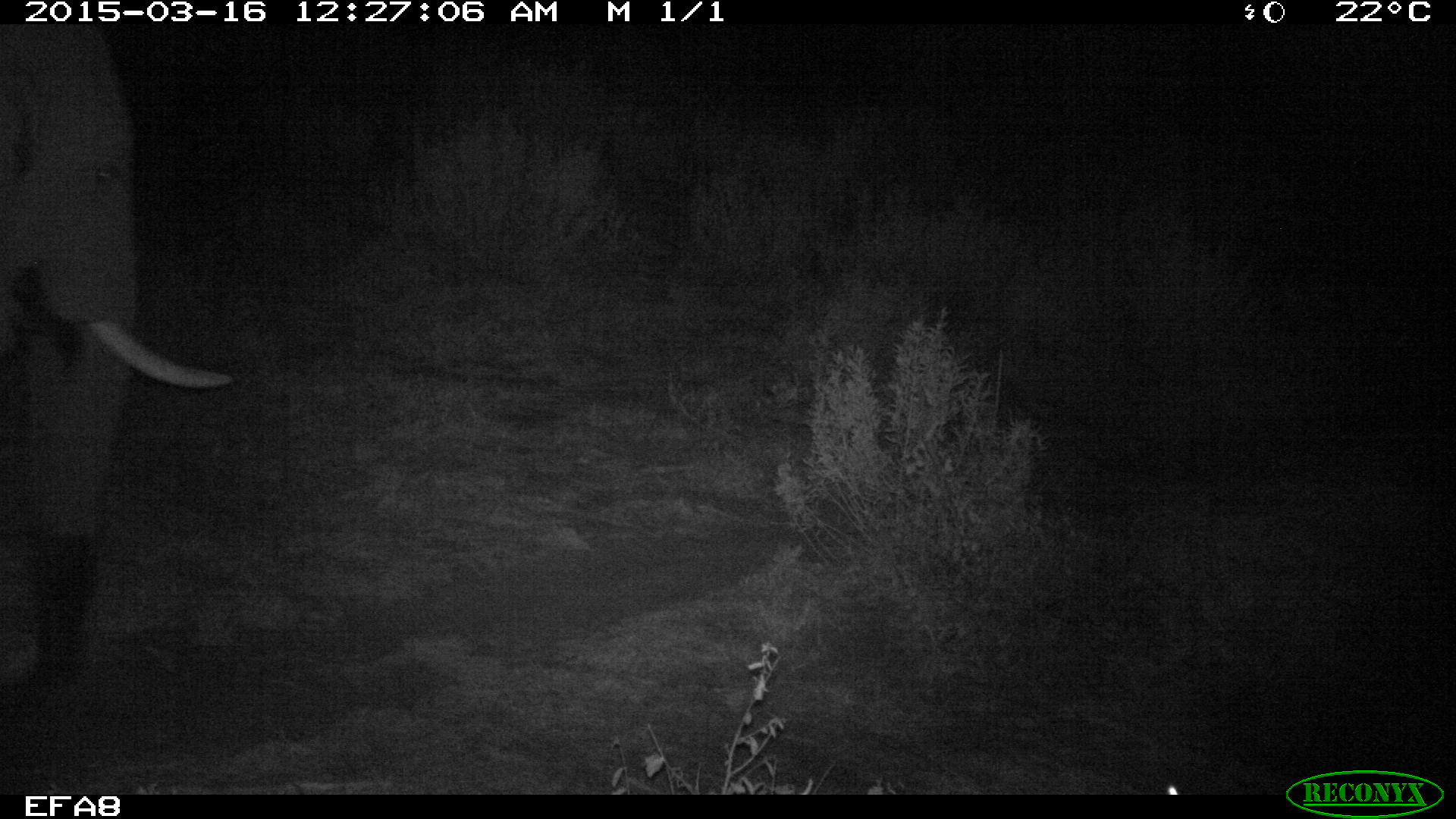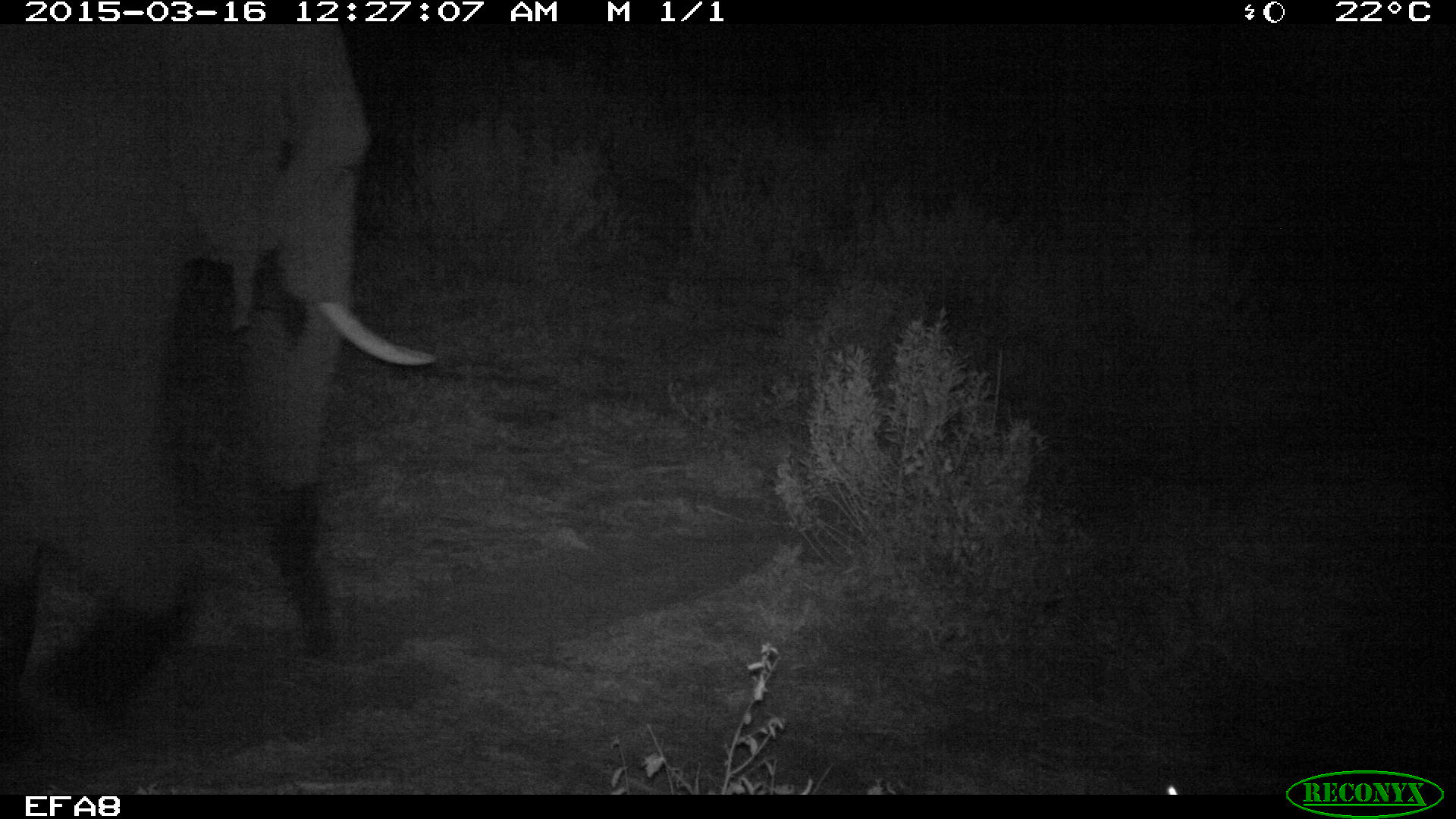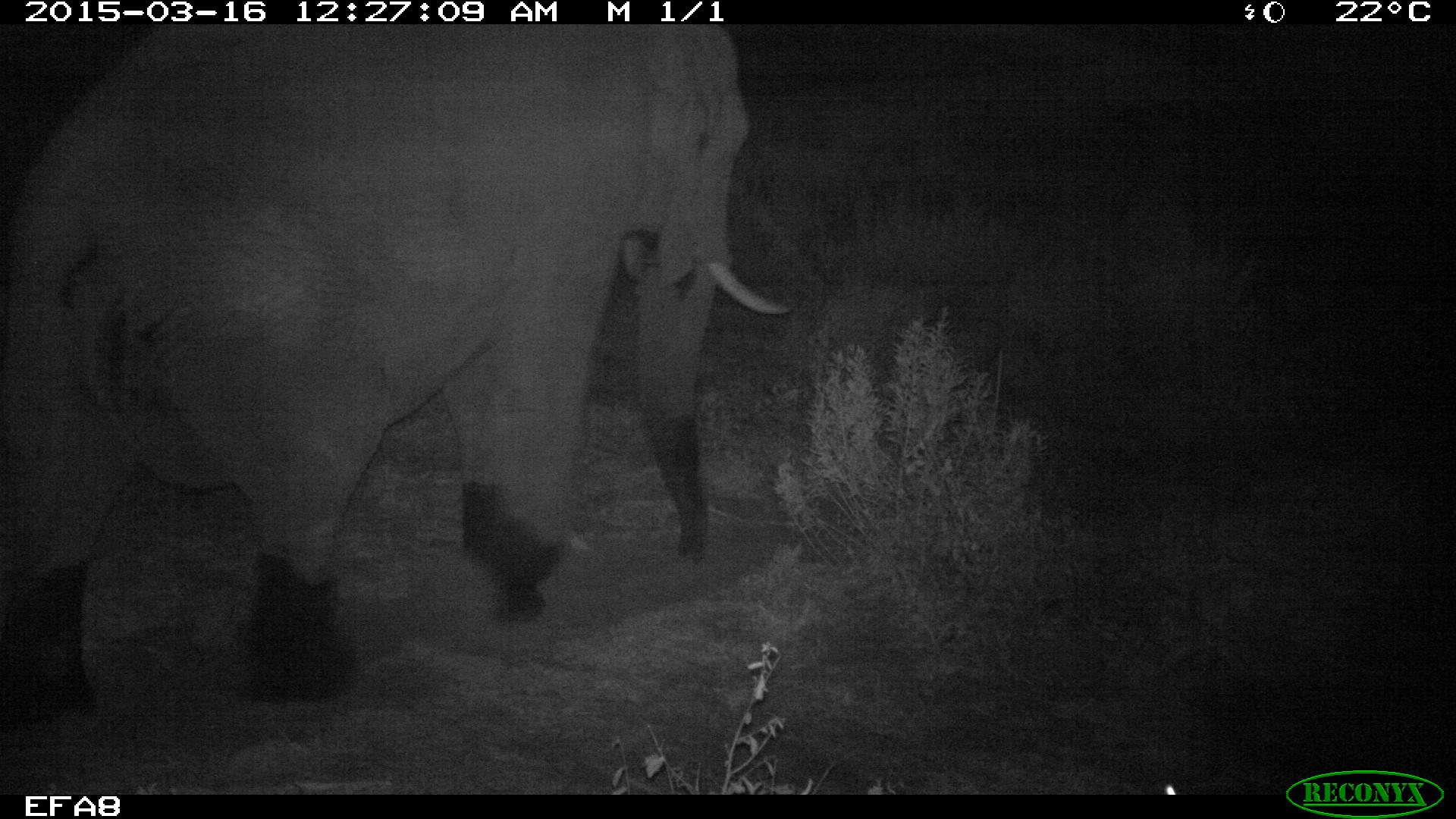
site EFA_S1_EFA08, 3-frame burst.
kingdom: Animalia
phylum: Chordata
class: Mammalia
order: Proboscidea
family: Elephantidae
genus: Loxodonta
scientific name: Loxodonta africana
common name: african bush elephant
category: elephant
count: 1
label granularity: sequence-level